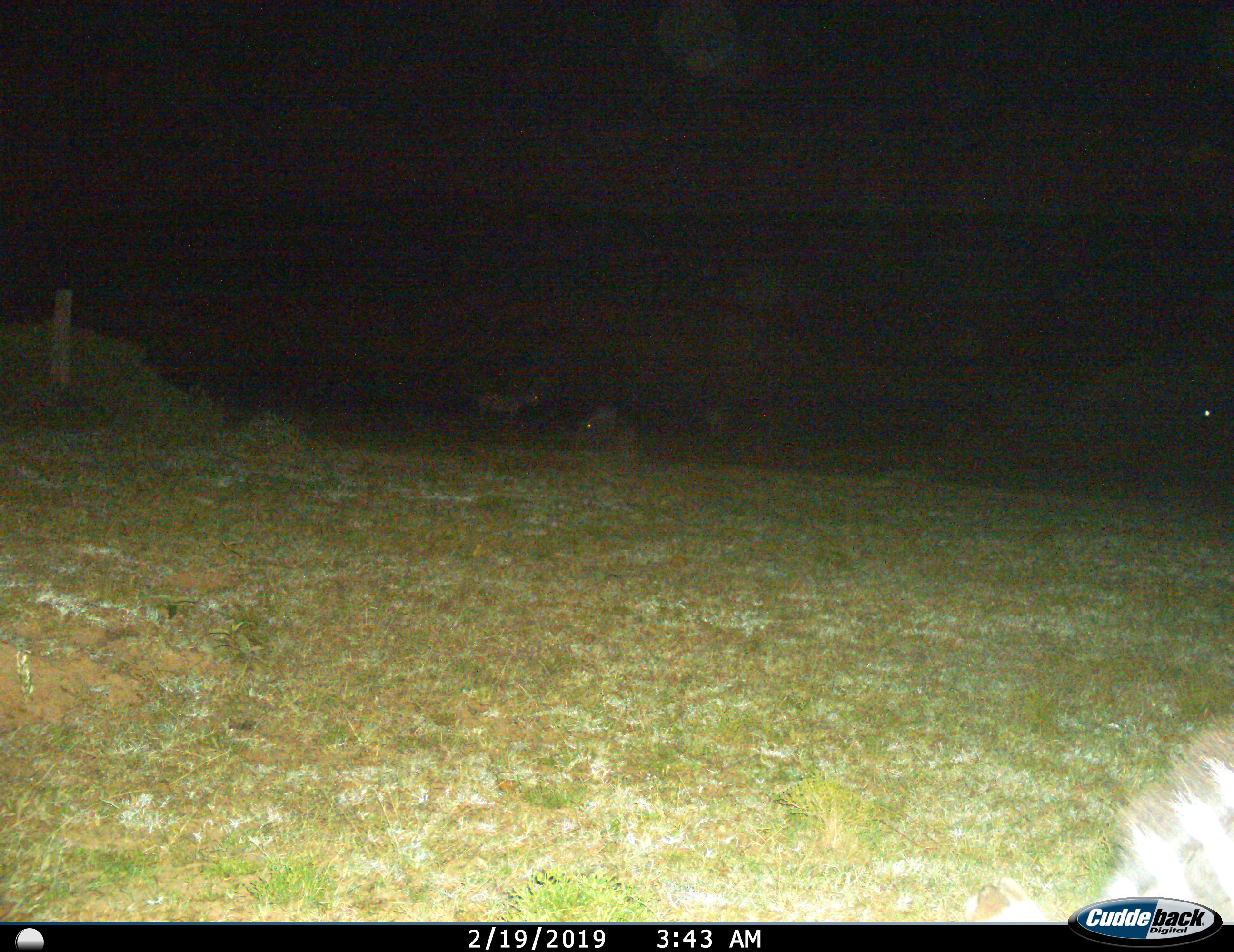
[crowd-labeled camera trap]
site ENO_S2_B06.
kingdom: Animalia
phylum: Chordata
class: Mammalia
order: Perissodactyla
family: Equidae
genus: Equus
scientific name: Equus quagga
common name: plains zebra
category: zebraplains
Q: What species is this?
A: Zebraplains (plains zebra) (Equus quagga).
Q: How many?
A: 3.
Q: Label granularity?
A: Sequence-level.